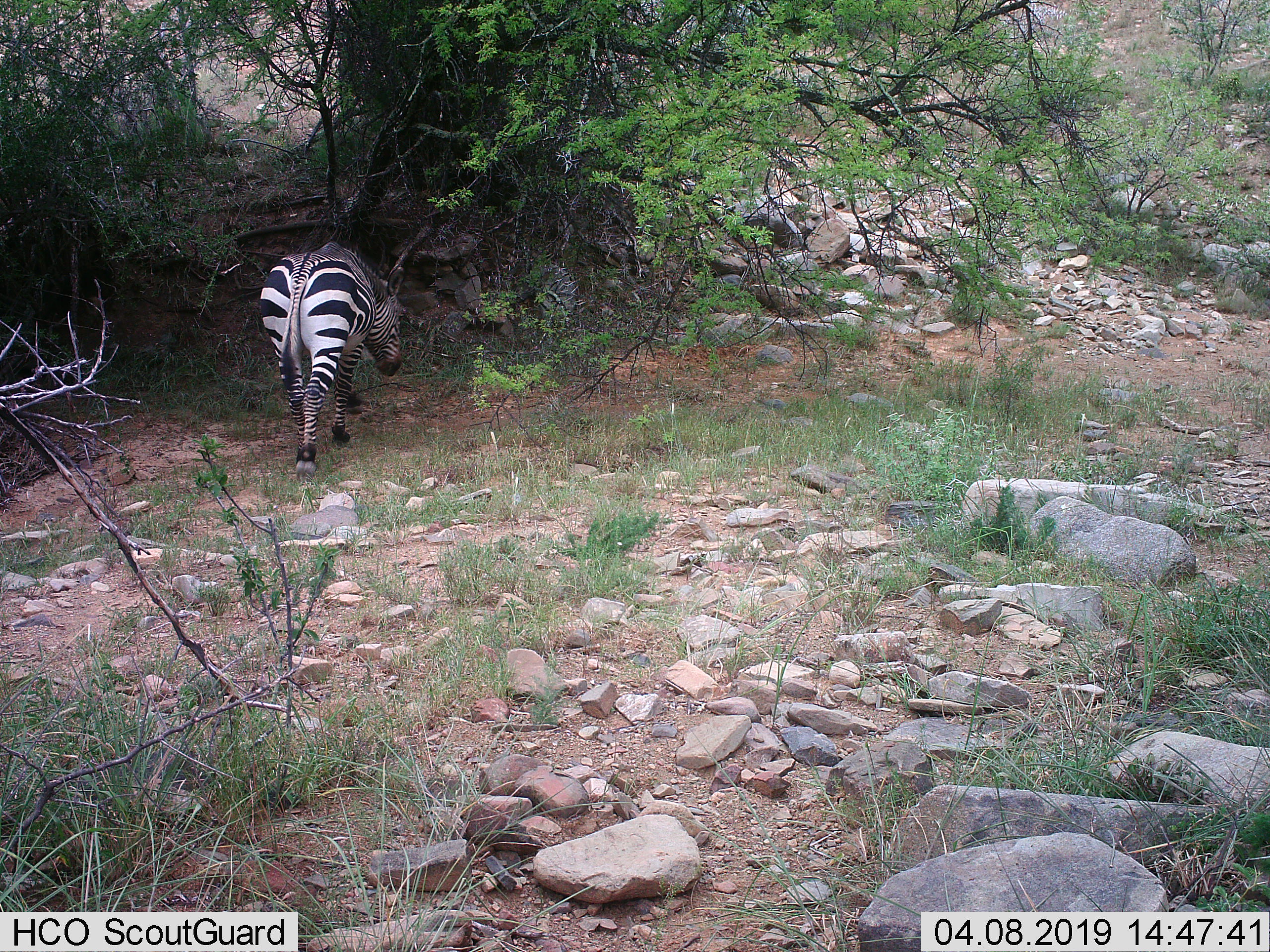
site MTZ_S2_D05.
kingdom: Animalia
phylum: Chordata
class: Mammalia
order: Perissodactyla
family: Equidae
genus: Equus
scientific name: Equus zebra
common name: mountain zebra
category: zebramountain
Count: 1.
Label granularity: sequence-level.